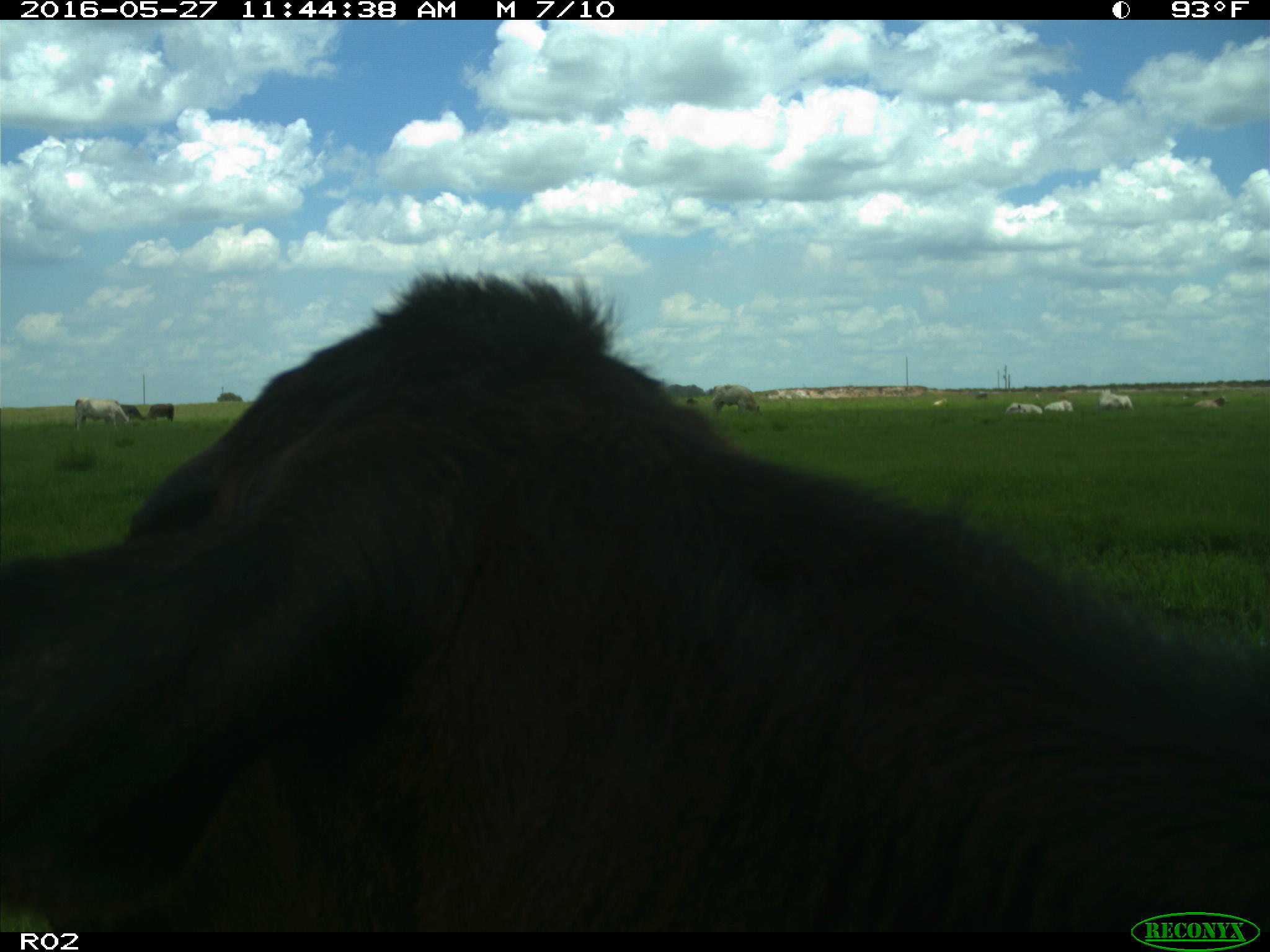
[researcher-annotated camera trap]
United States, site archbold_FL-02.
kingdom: Animalia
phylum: Chordata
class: Mammalia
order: Artiodactyla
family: Bovidae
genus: Bos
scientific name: Bos taurus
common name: domestic cow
Bos taurus (domestic cow).